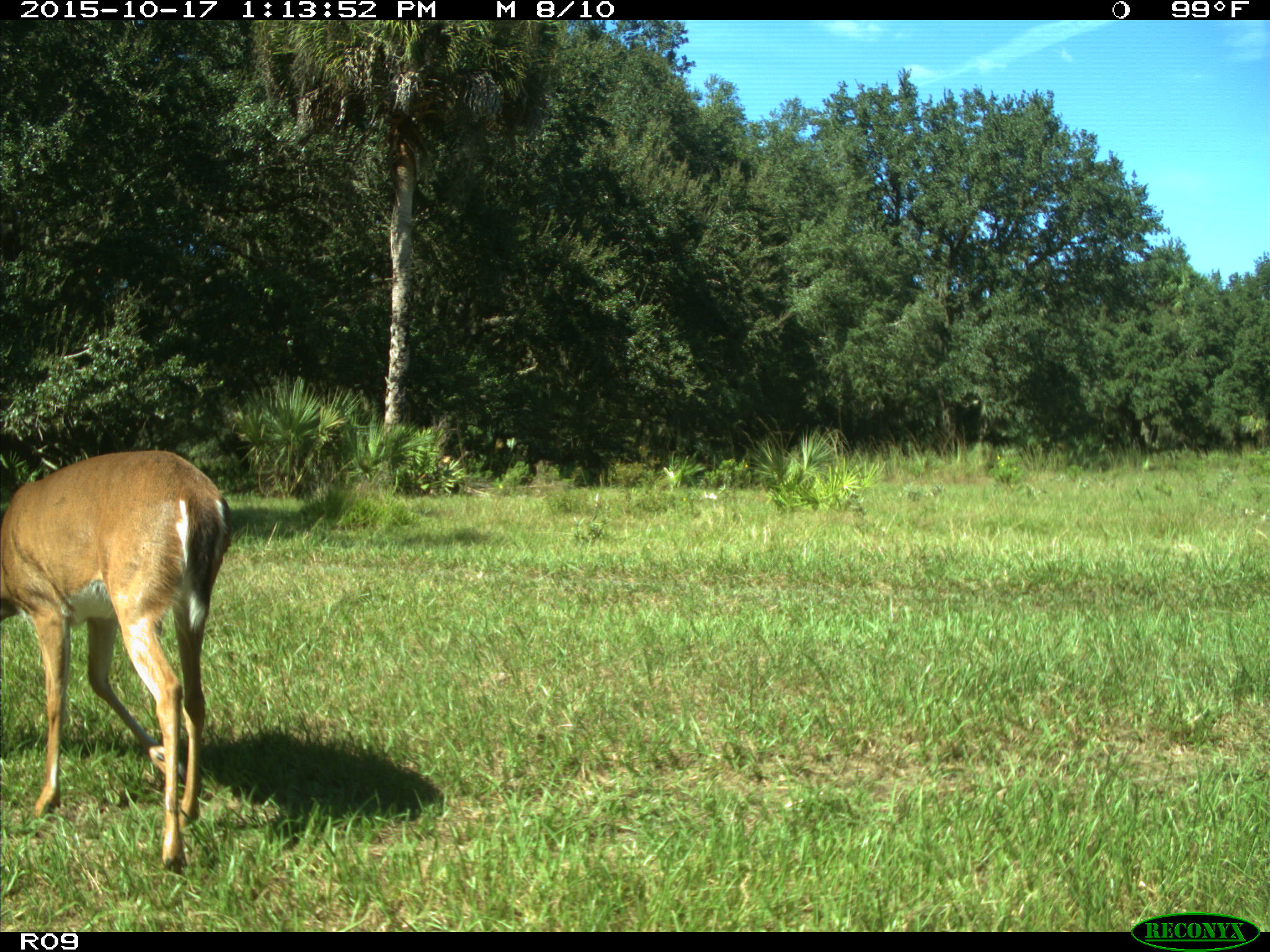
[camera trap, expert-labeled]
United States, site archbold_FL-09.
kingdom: Animalia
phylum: Chordata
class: Mammalia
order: Artiodactyla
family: Cervidae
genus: Odocoileus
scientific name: Odocoileus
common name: deer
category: unidentified deer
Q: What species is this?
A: Unidentified deer (deer) (Odocoileus).